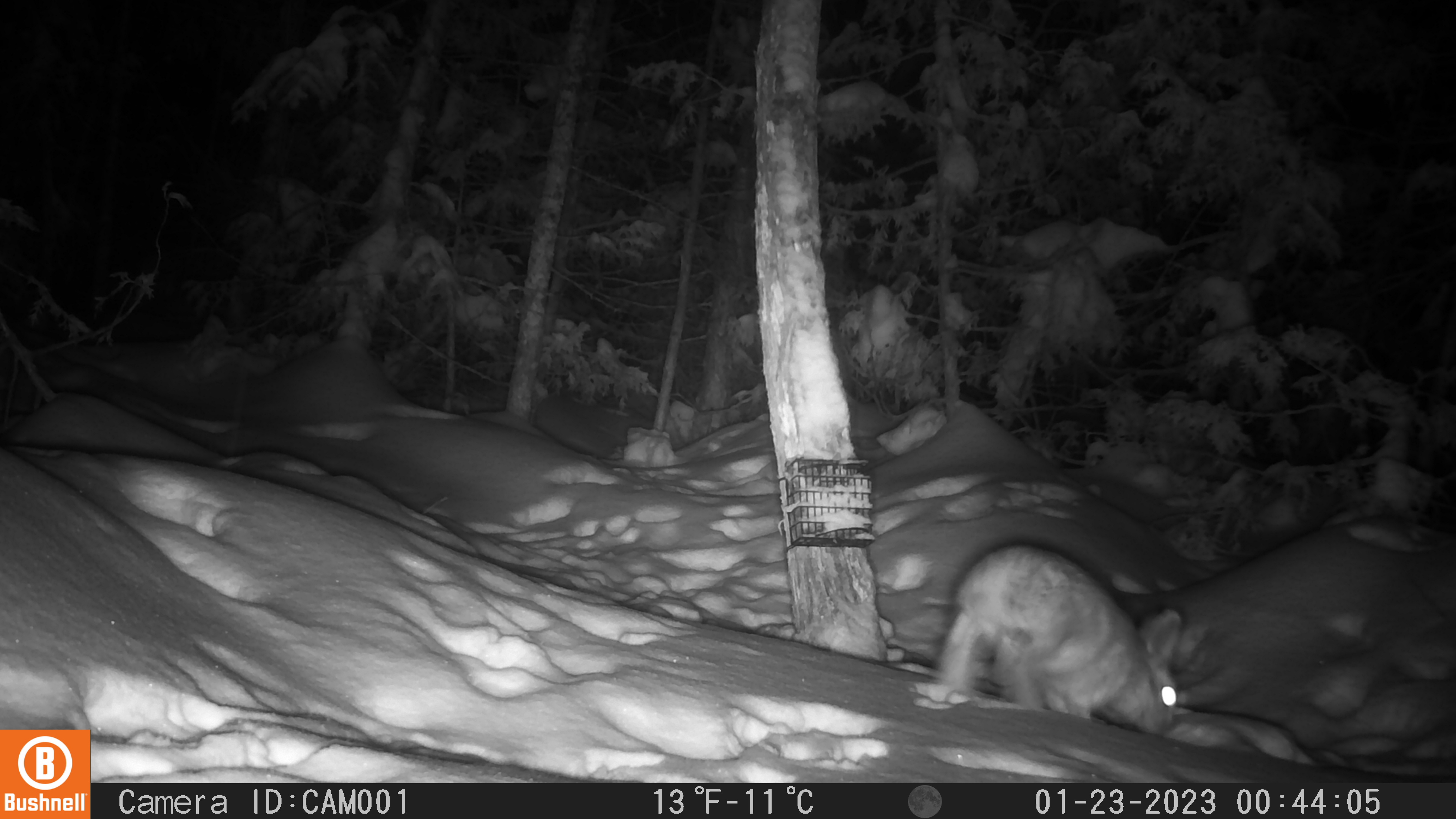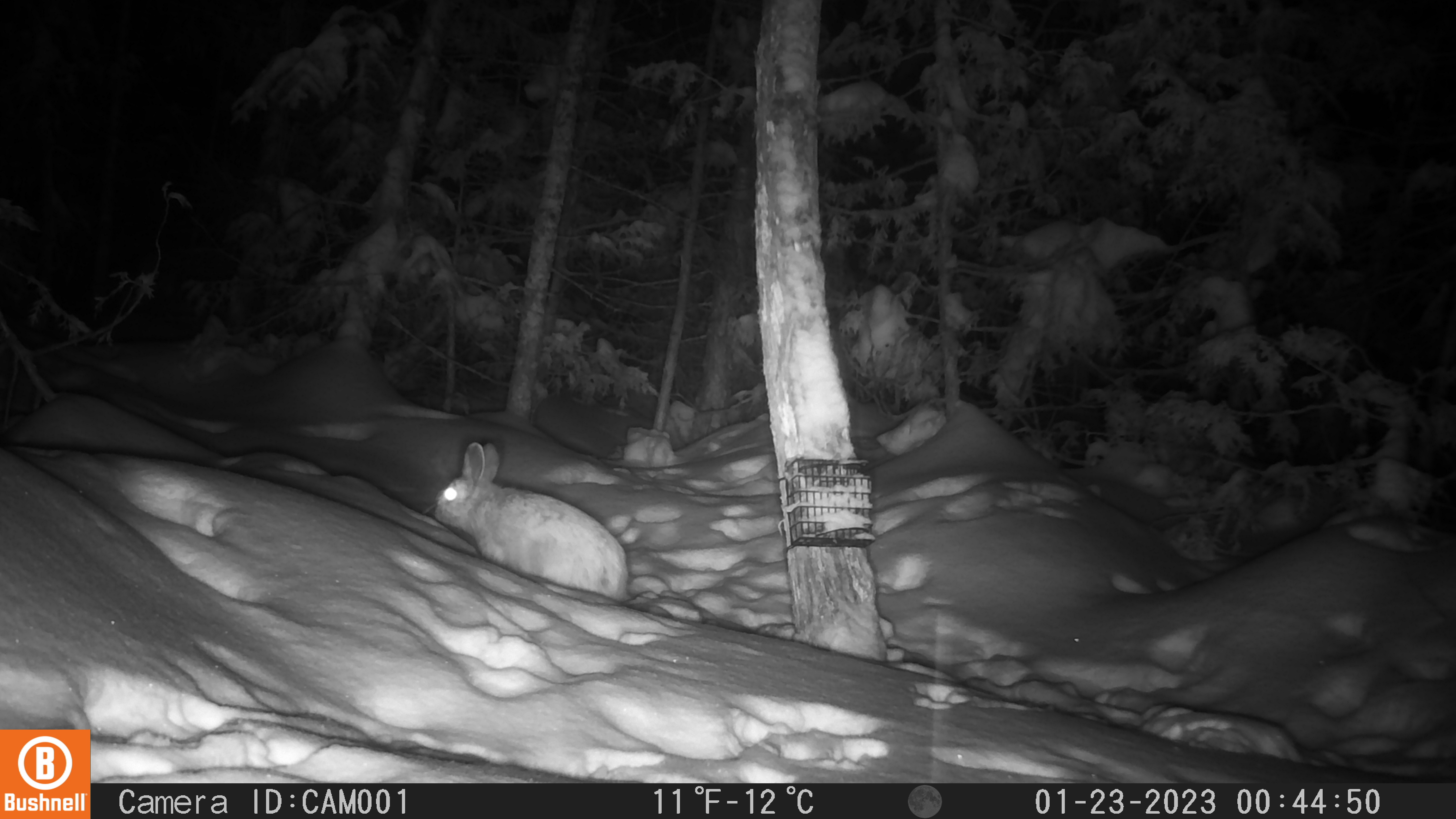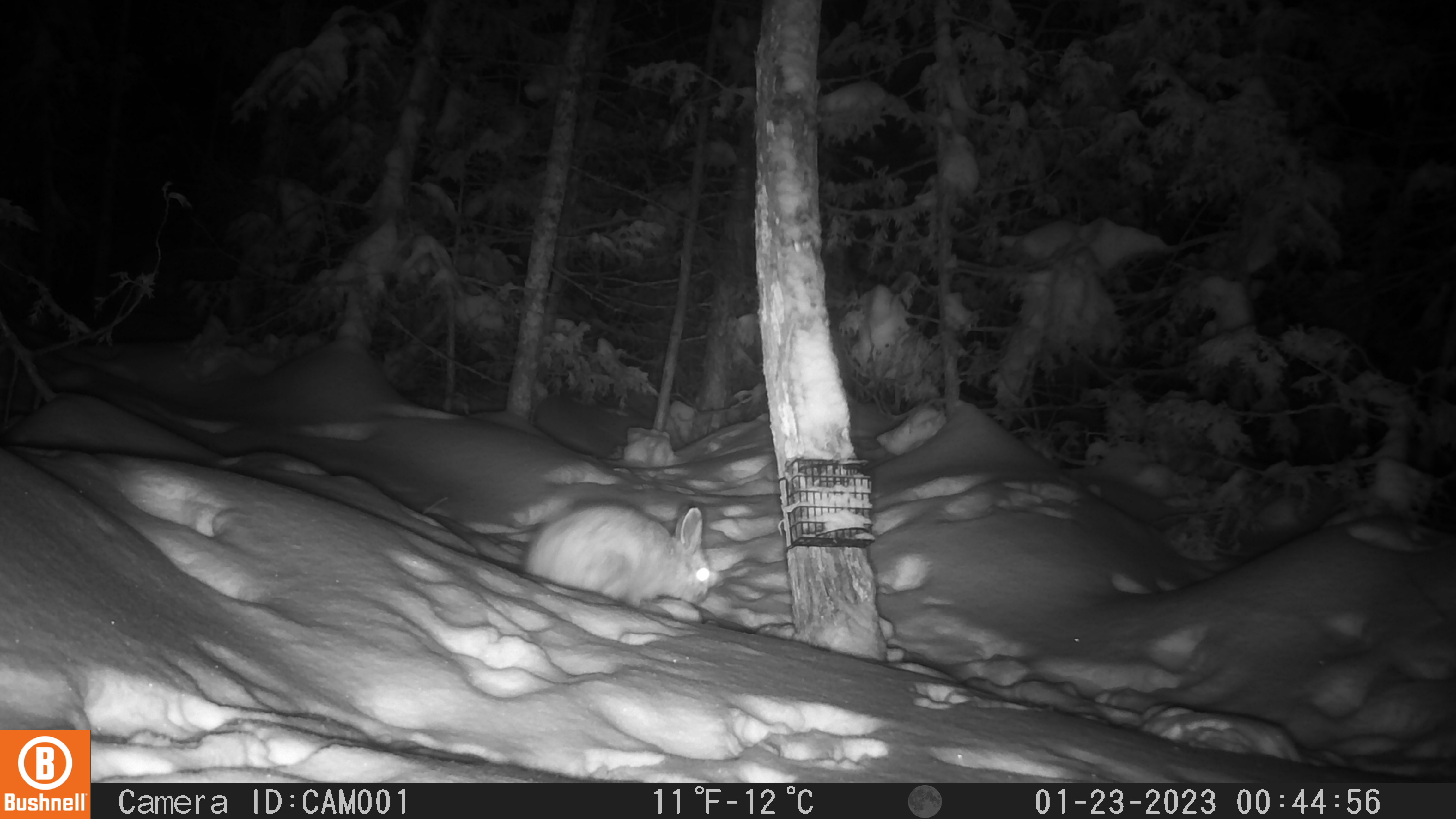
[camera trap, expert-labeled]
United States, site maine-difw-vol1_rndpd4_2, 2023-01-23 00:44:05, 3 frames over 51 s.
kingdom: Animalia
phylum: Chordata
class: Mammalia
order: Lagomorpha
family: Leporidae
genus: Lepus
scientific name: Lepus americanus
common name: snowshoe hare